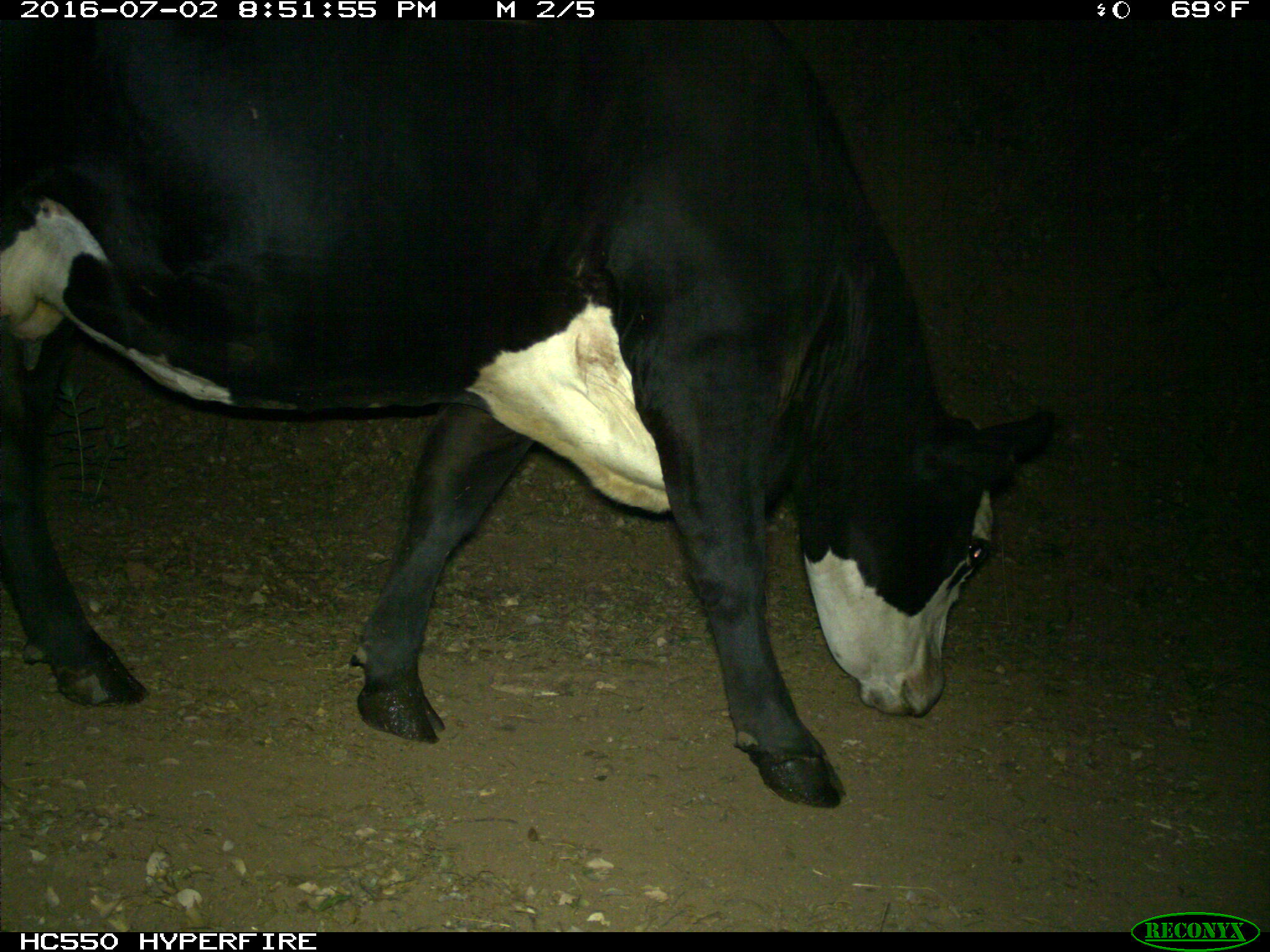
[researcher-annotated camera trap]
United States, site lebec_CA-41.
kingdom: Animalia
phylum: Chordata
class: Mammalia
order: Artiodactyla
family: Bovidae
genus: Bos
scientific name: Bos taurus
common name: domestic cow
Bos taurus (domestic cow).